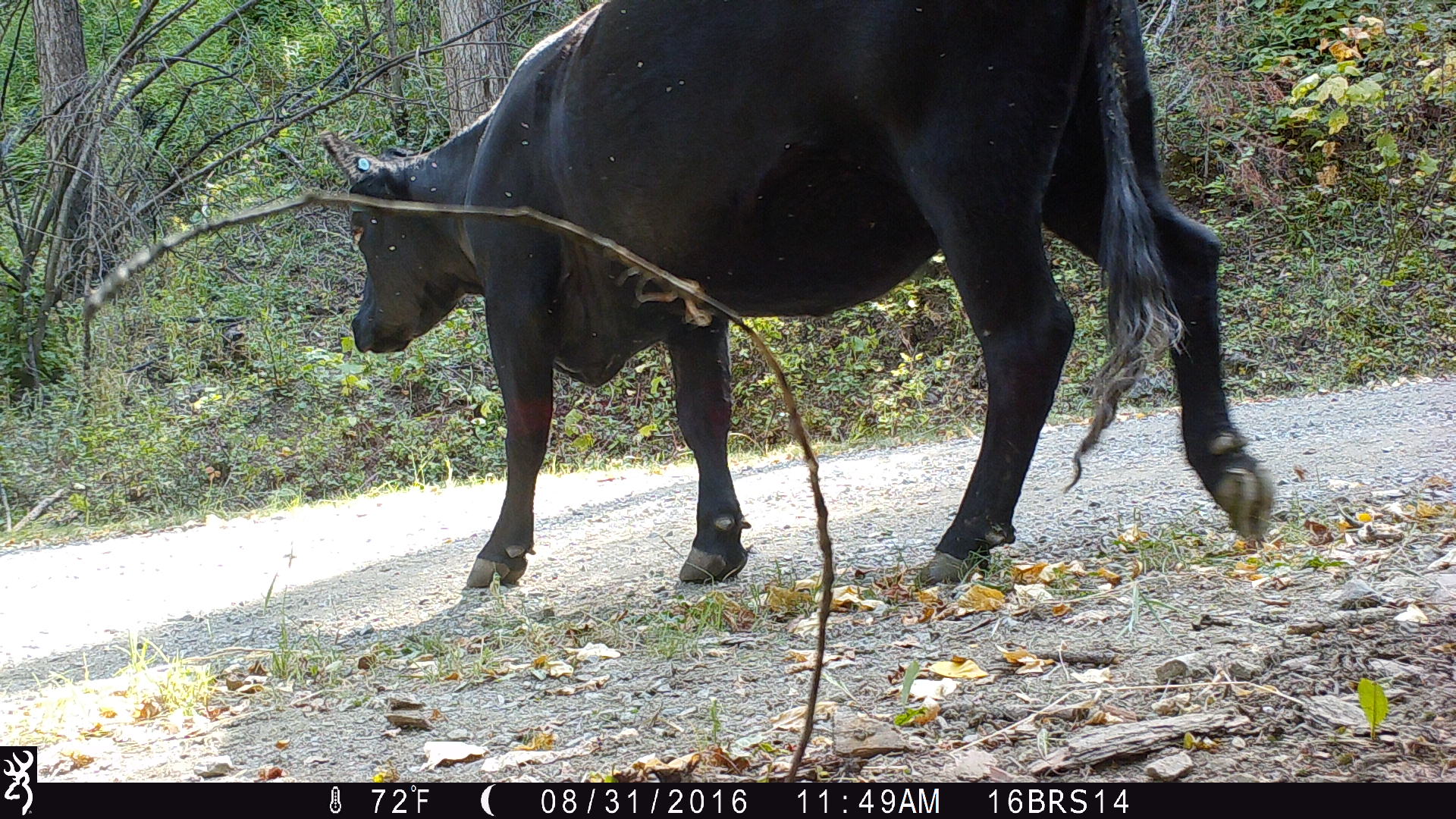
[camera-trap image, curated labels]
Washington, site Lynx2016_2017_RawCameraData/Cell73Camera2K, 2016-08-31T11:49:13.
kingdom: Animalia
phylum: Chordata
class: Mammalia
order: Artiodactyla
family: Bovidae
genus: Bos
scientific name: Bos taurus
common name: domestic cattle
Domestic cattle (Bos taurus). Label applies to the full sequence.